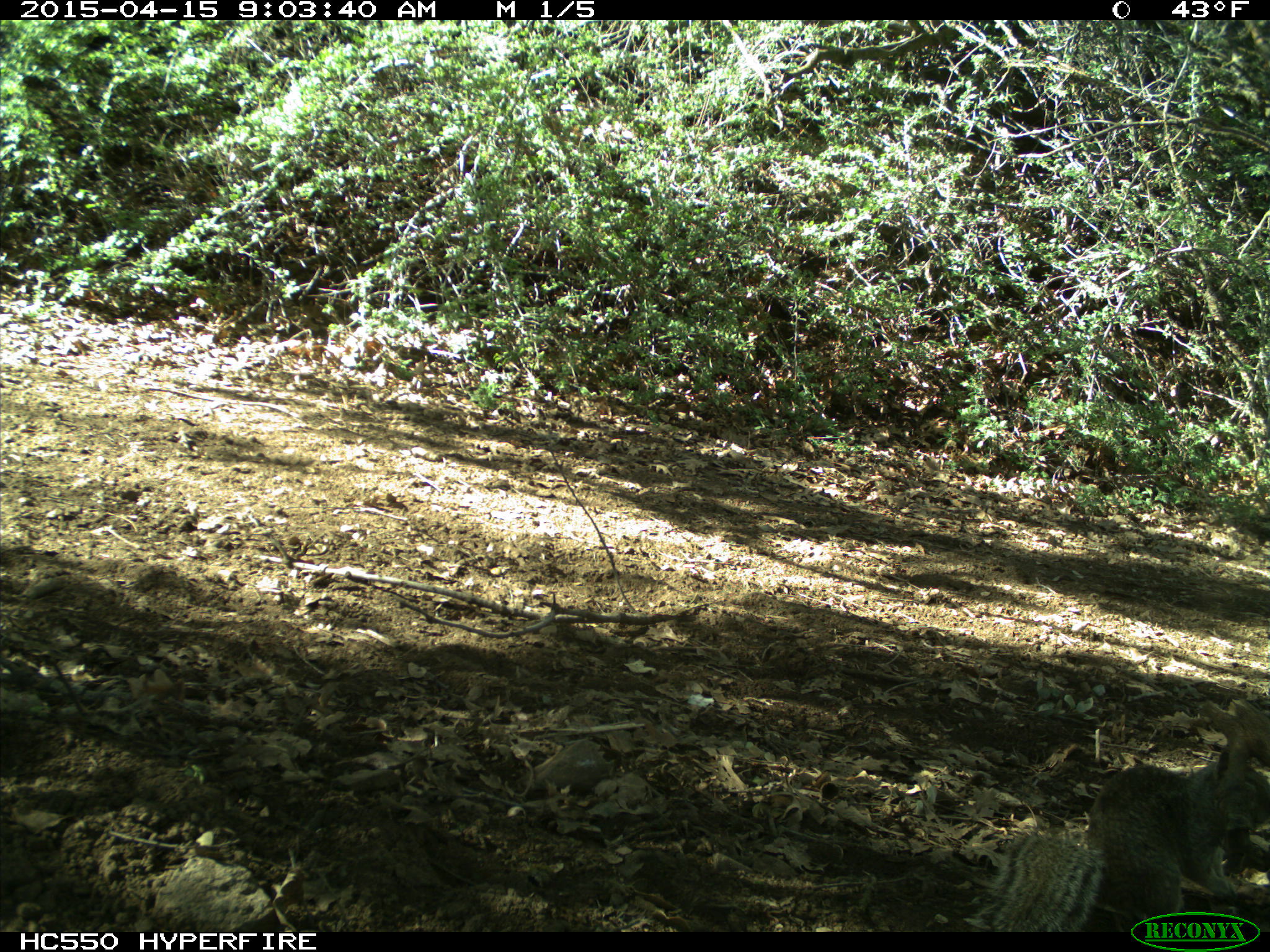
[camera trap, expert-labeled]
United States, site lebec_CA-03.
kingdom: Animalia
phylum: Chordata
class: Mammalia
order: Rodentia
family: Sciuridae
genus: Otospermophilus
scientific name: Otospermophilus beecheyi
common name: california ground squirrel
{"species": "Otospermophilus beecheyi (california ground squirrel)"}